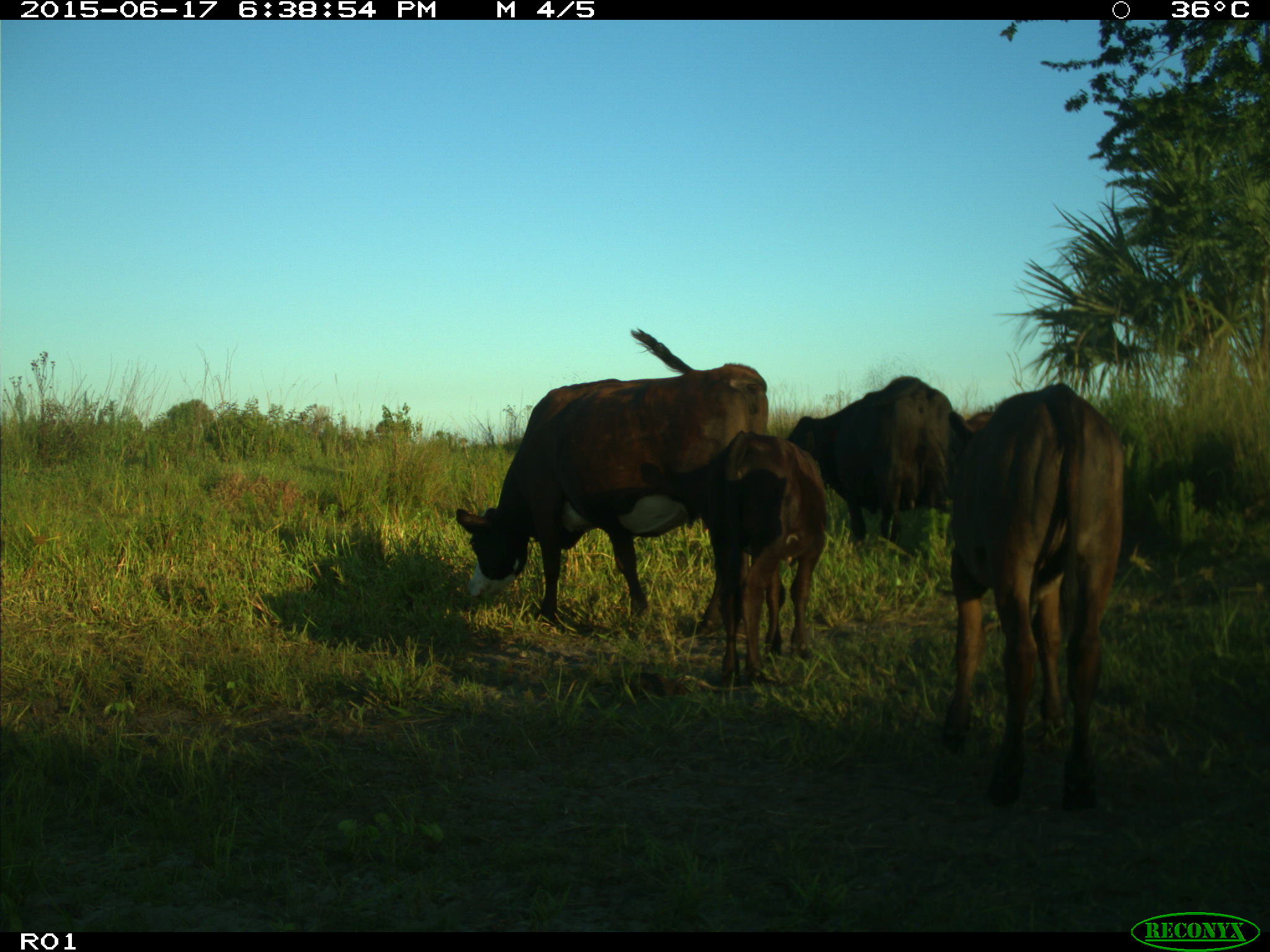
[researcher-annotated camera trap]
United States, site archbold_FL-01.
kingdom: Animalia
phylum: Chordata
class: Mammalia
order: Artiodactyla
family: Bovidae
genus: Bos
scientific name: Bos taurus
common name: domestic cow